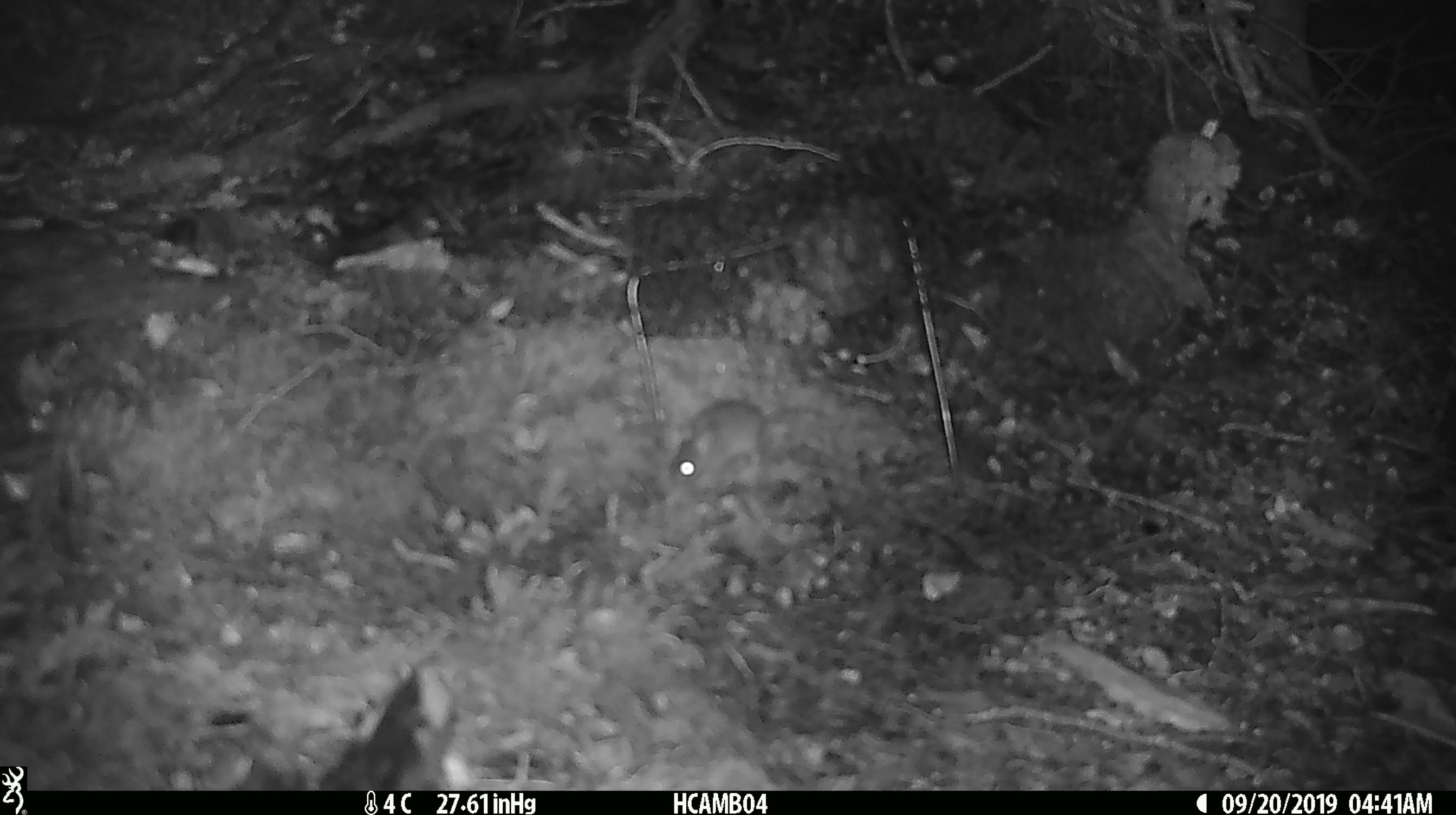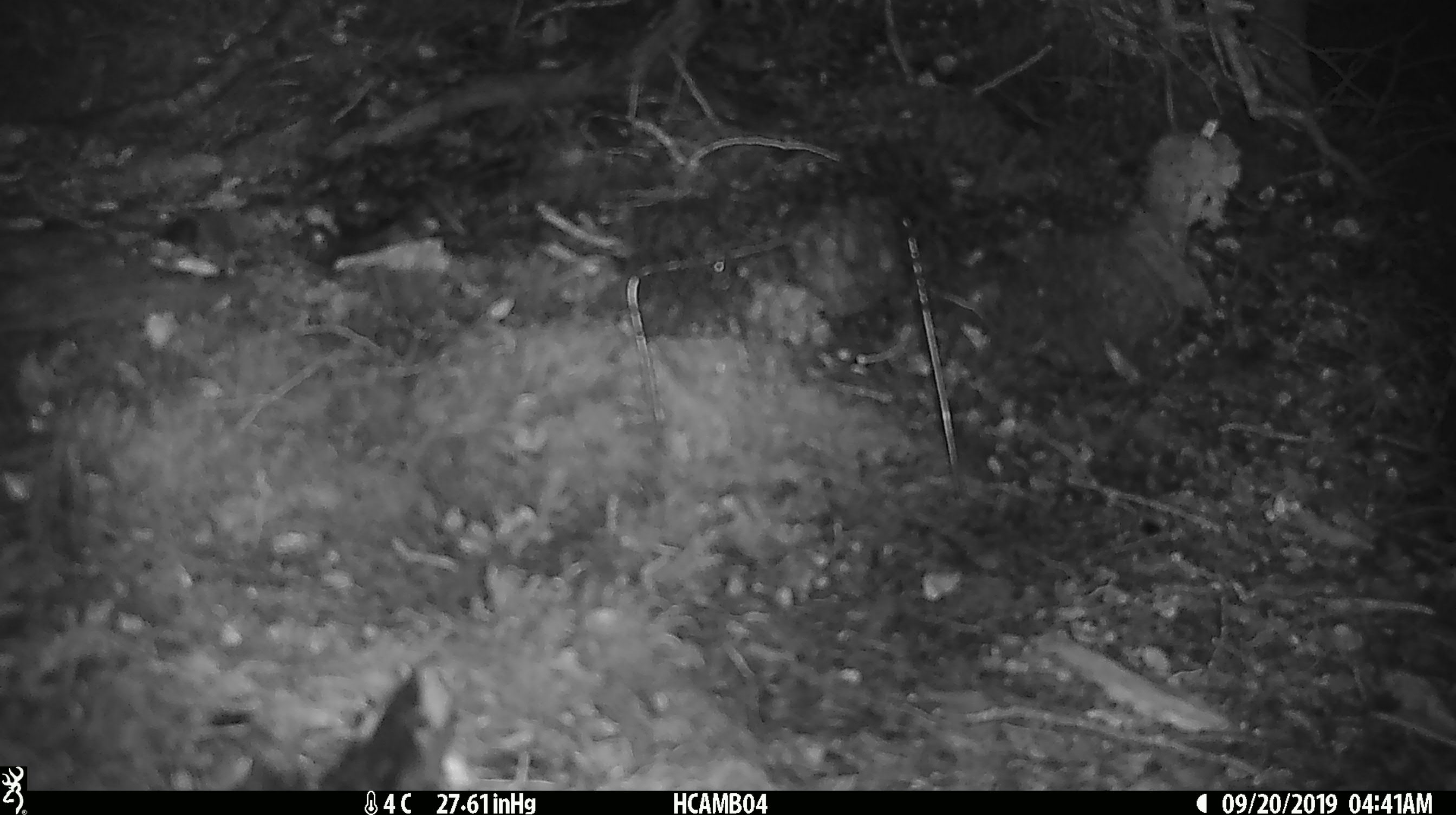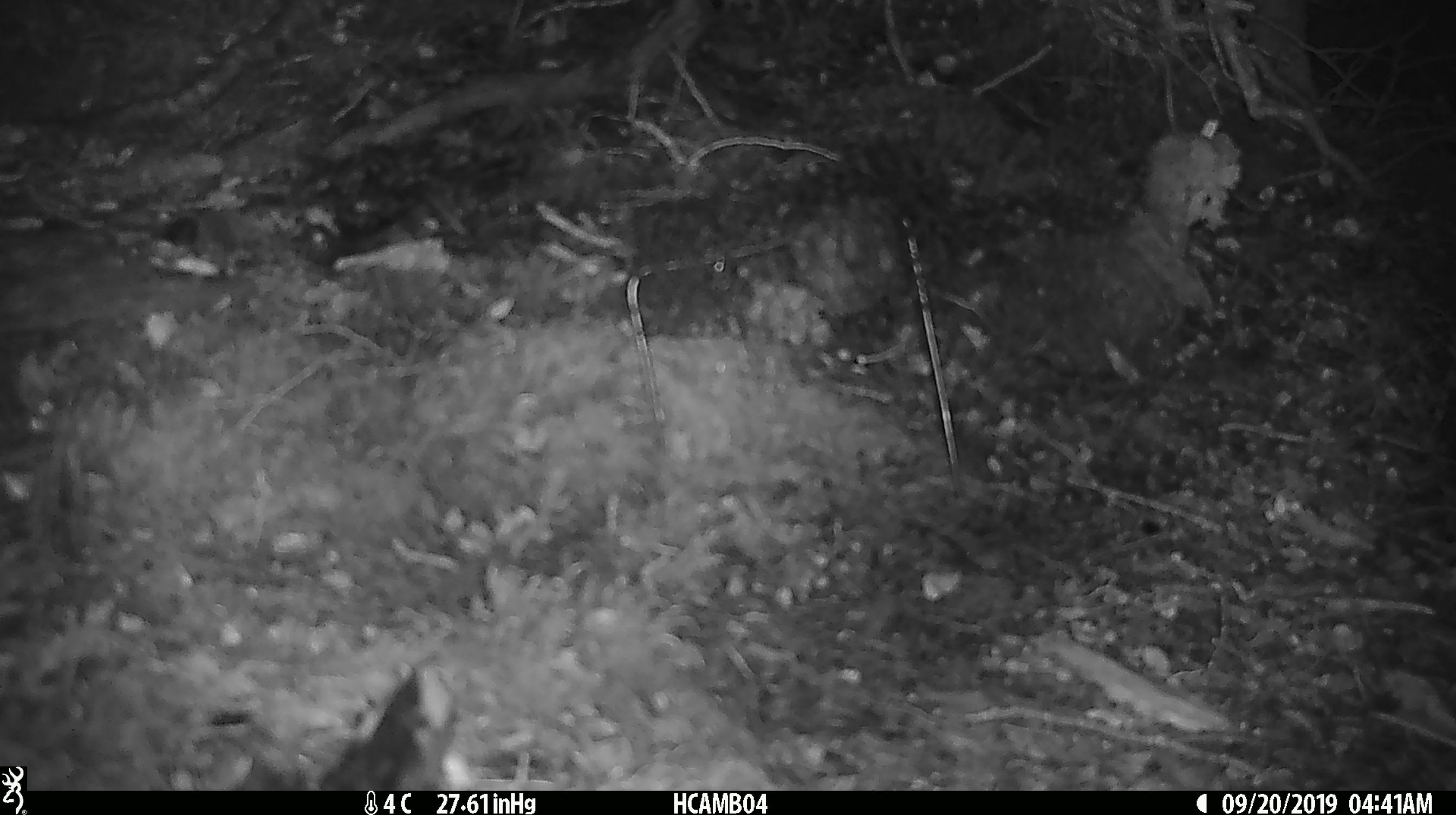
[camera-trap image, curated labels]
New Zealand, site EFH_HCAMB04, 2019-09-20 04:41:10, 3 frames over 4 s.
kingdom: Animalia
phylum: Chordata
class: Mammalia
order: Rodentia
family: Muridae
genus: Mus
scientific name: Mus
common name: mouse